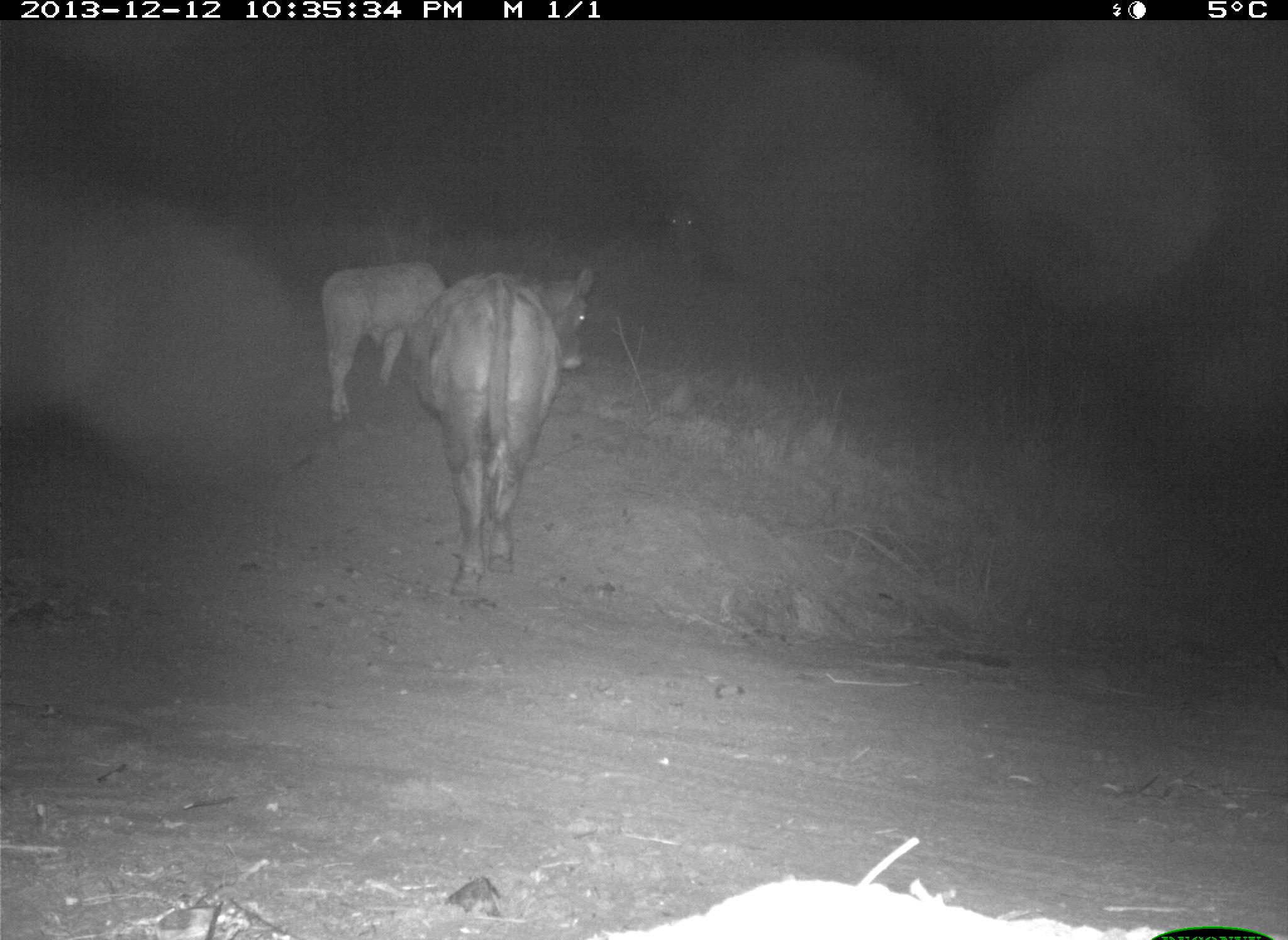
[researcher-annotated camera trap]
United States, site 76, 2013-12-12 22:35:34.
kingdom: Animalia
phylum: Chordata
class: Mammalia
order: Artiodactyla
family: Bovidae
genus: Bos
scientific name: Bos taurus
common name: cow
Cow (Bos taurus).